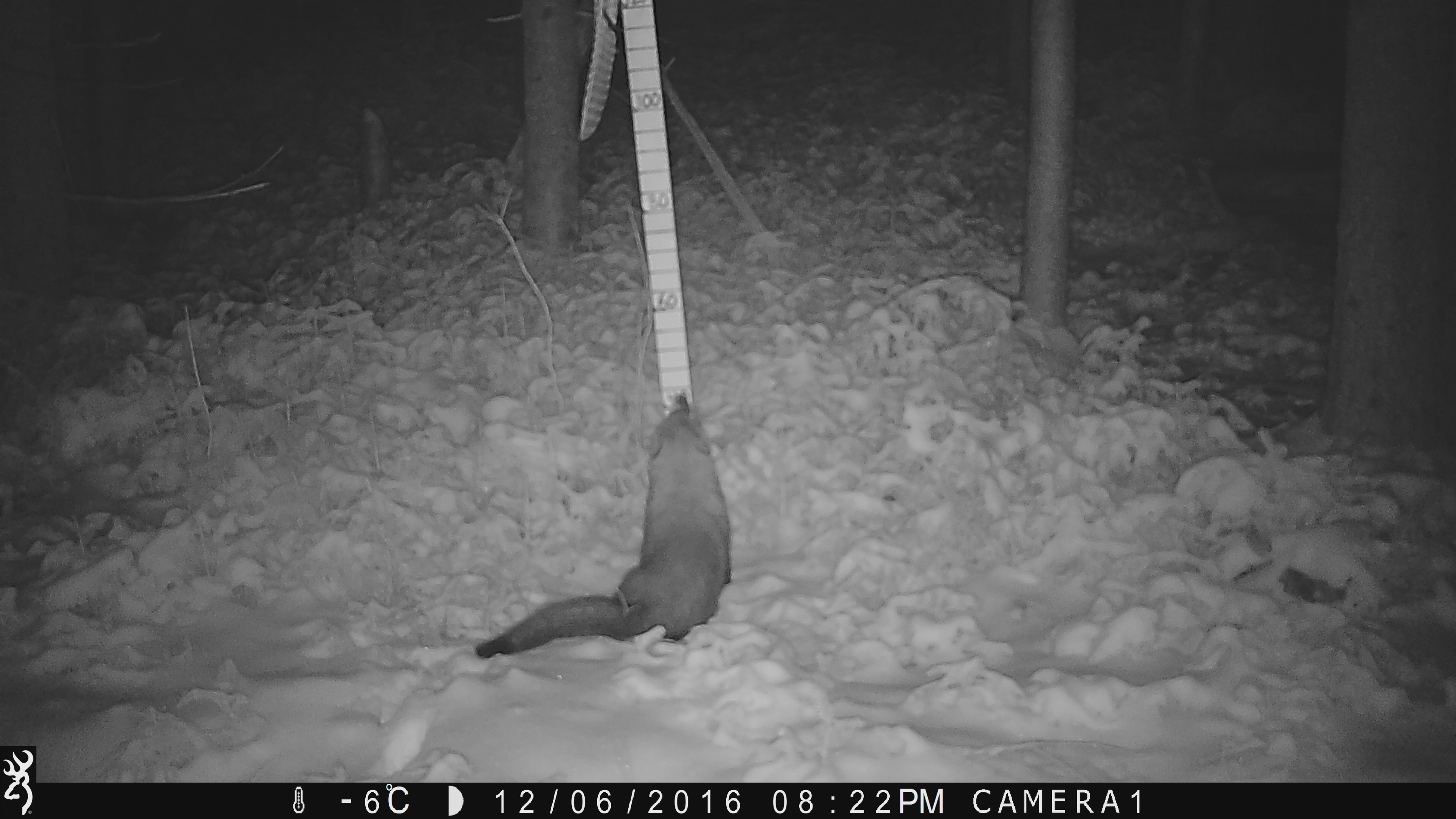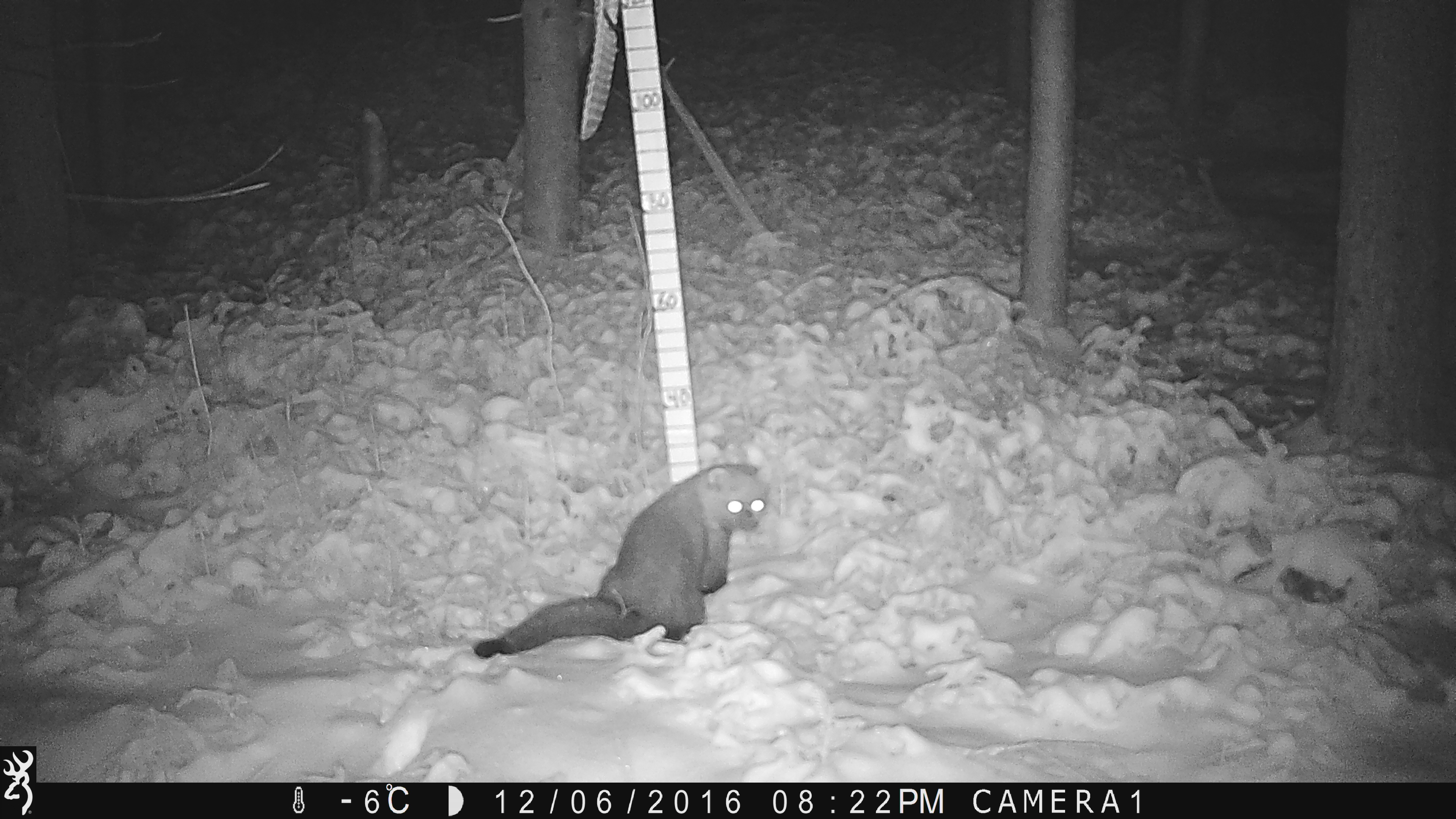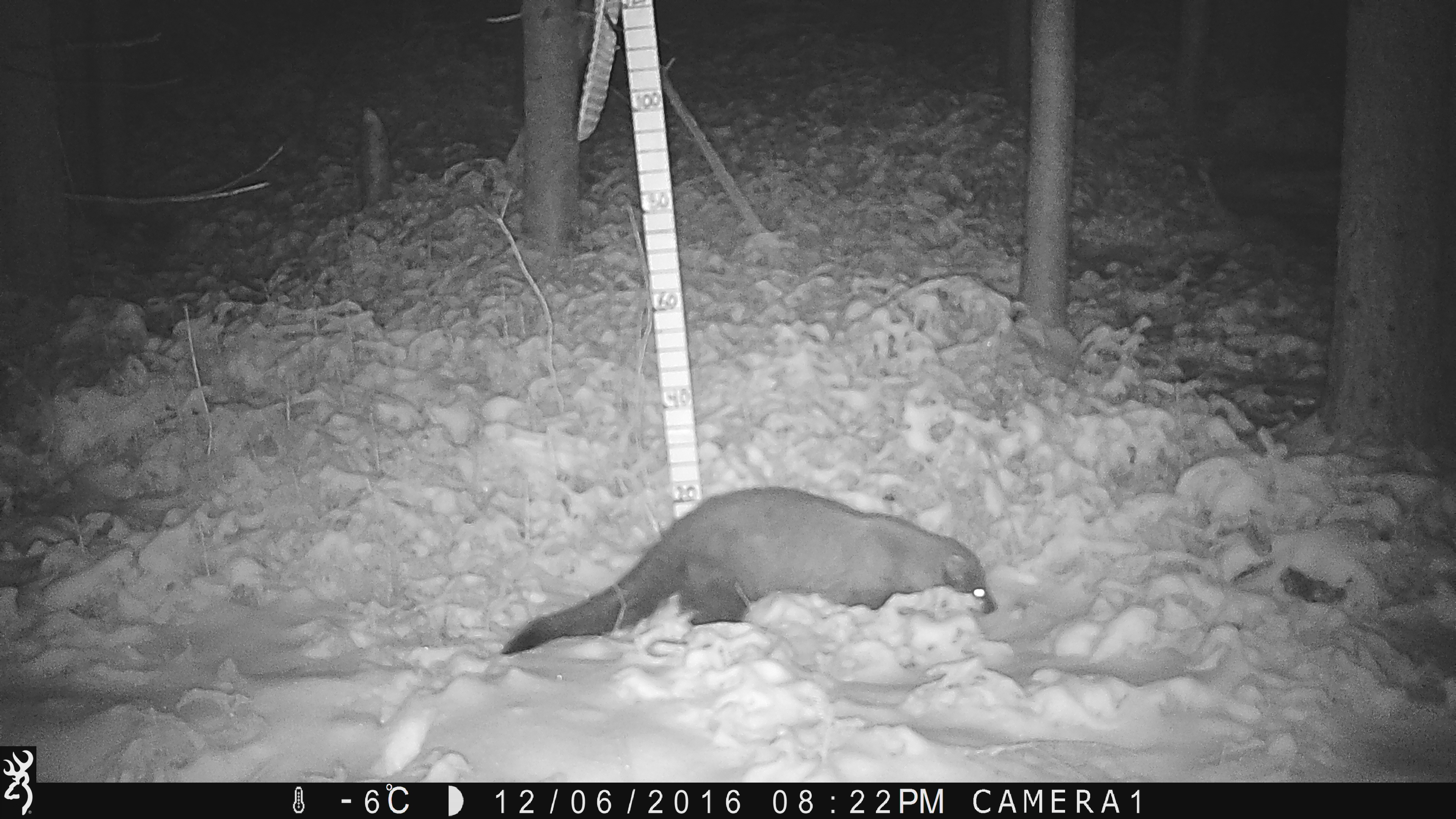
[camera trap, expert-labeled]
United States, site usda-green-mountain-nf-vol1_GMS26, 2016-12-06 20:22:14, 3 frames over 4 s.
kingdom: Animalia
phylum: Chordata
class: Mammalia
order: Carnivora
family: Mustelidae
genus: Pekania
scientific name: Pekania pennanti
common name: fisher